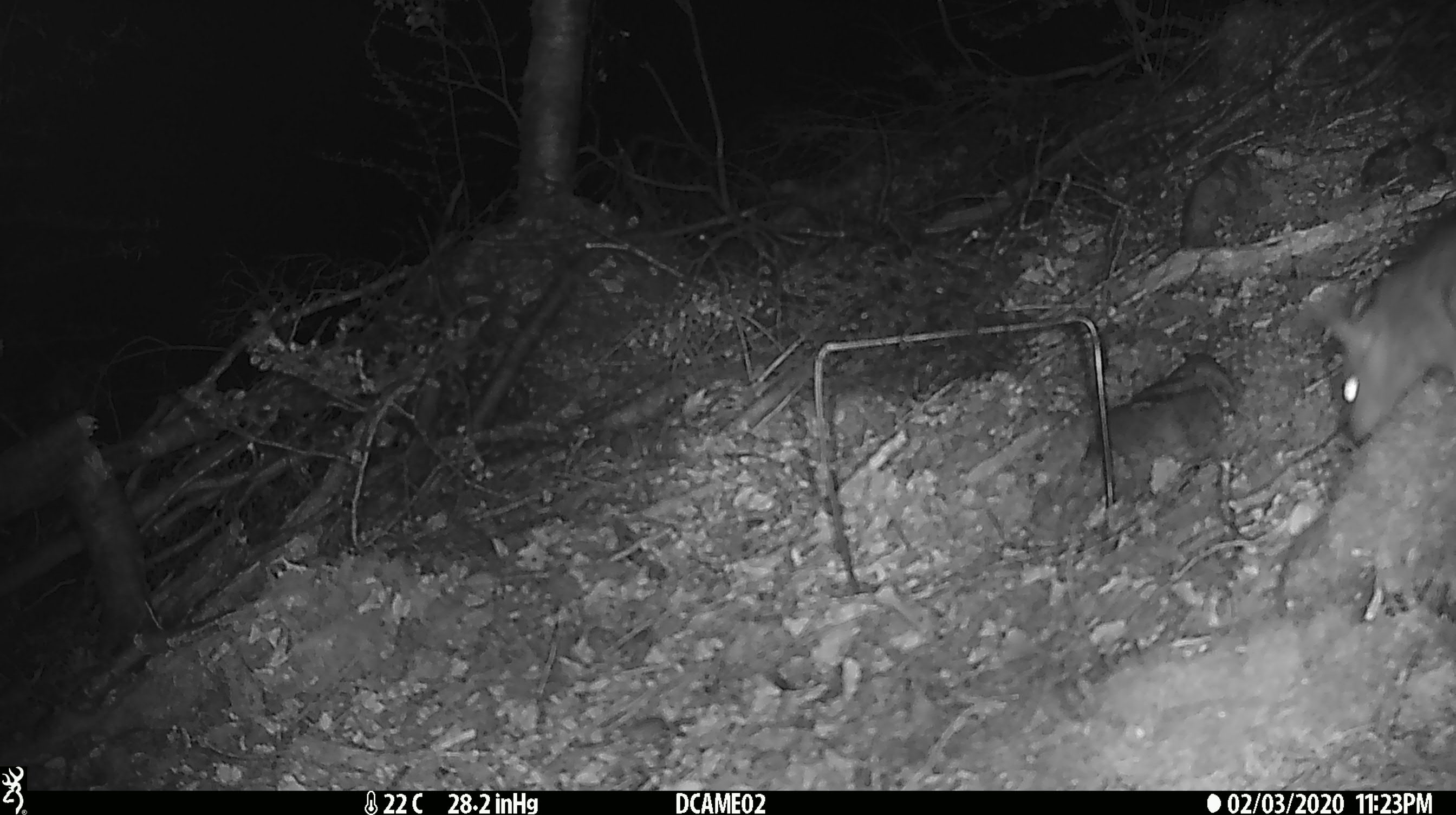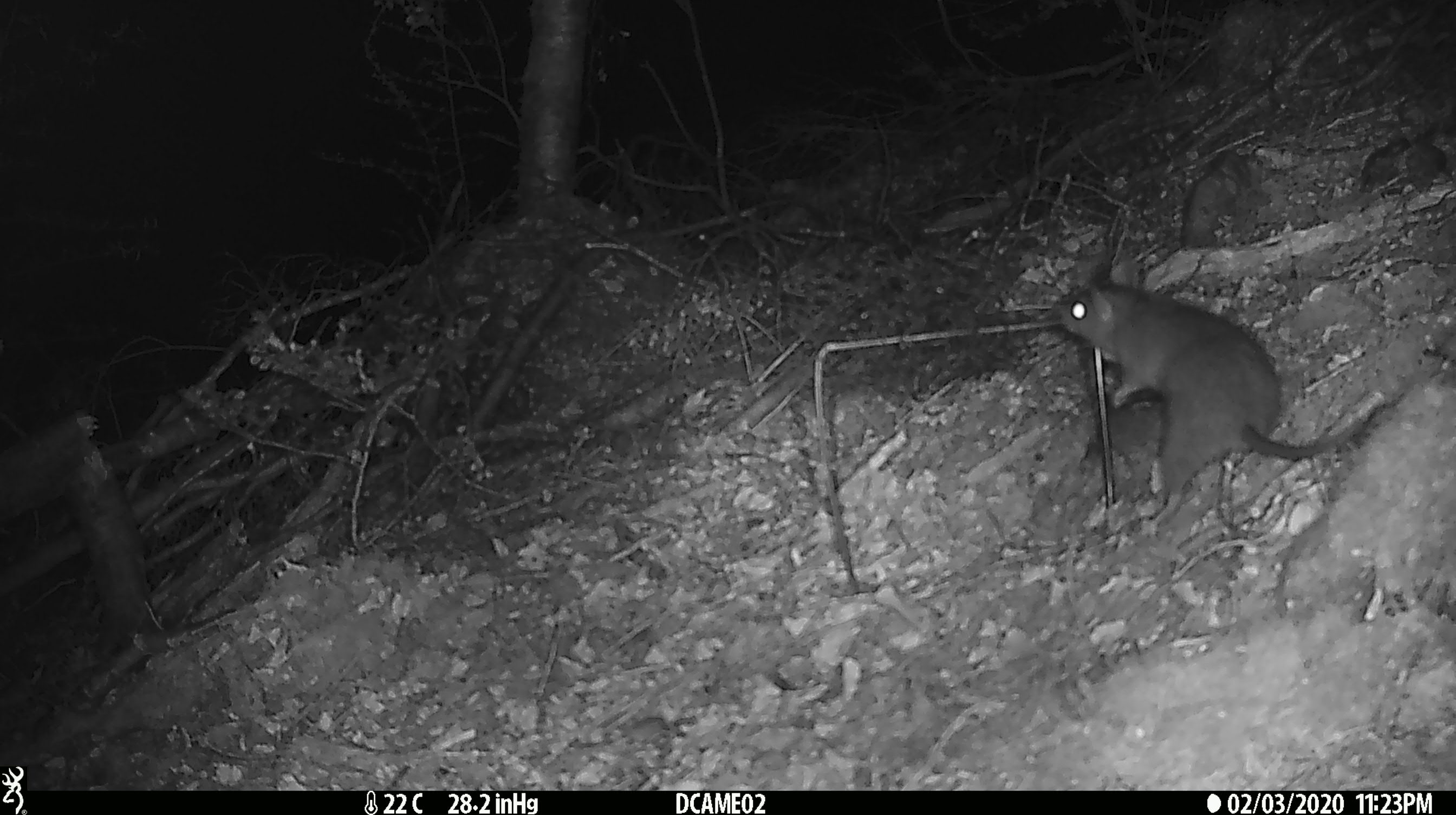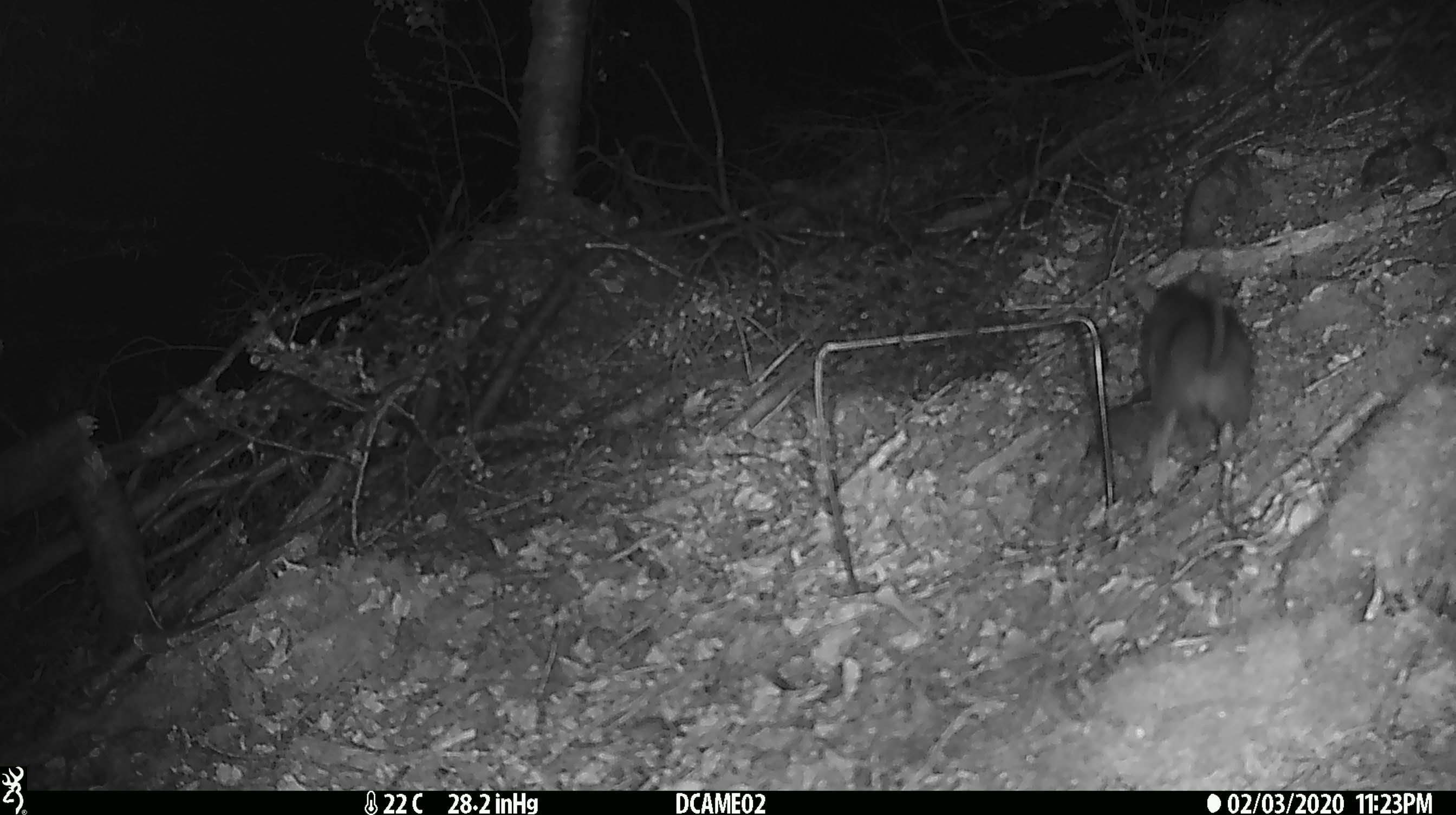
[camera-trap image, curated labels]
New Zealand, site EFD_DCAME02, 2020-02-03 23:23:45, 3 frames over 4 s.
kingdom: Animalia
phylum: Chordata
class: Mammalia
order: Rodentia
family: Muridae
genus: Rattus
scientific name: Rattus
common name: rat